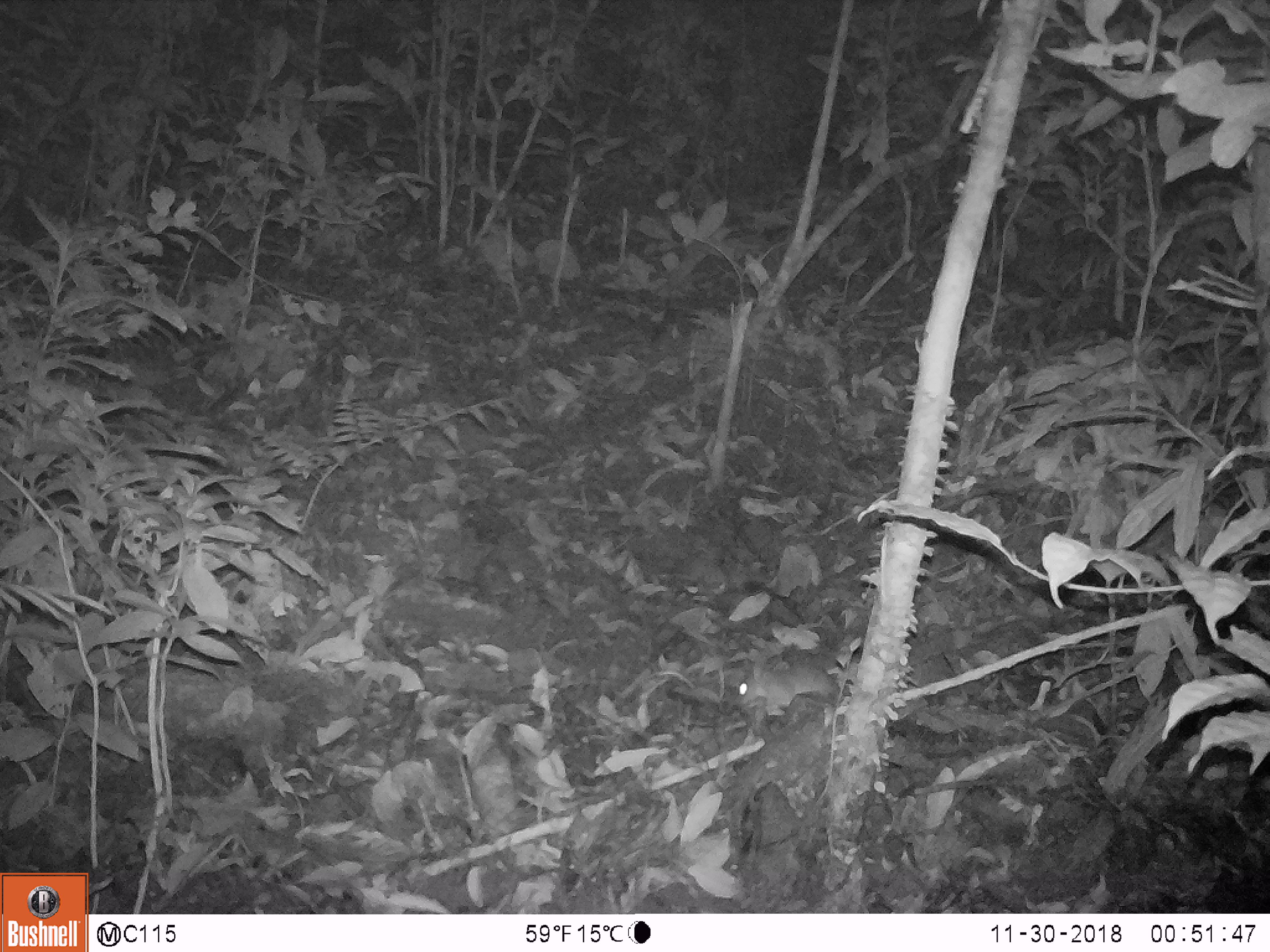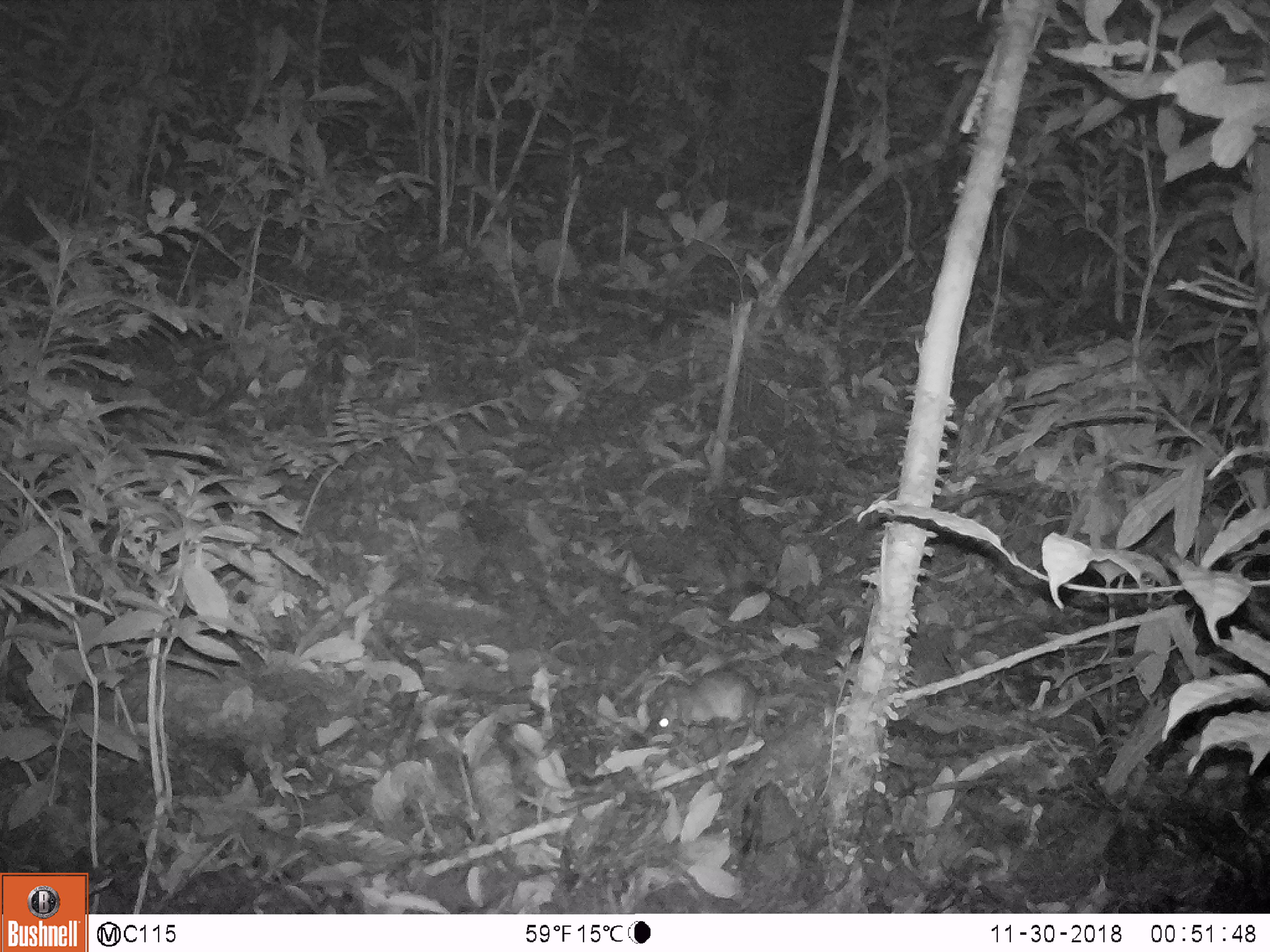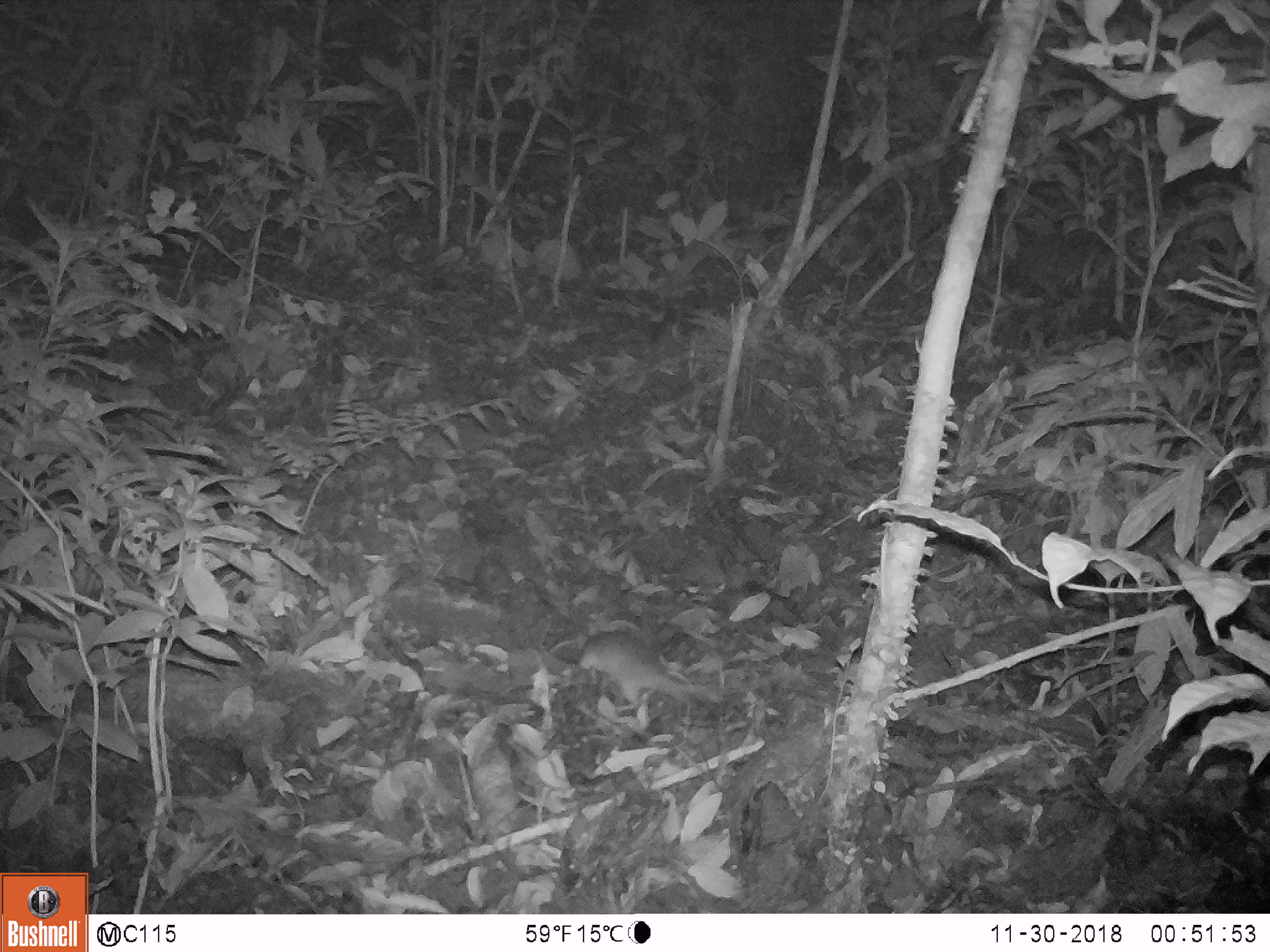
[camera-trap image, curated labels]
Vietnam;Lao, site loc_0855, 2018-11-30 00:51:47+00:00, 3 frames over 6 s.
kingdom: Animalia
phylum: Chordata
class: Mammalia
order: Rodentia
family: Muridae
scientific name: Muridae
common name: old-world mice and rats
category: unidentified murid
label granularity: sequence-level